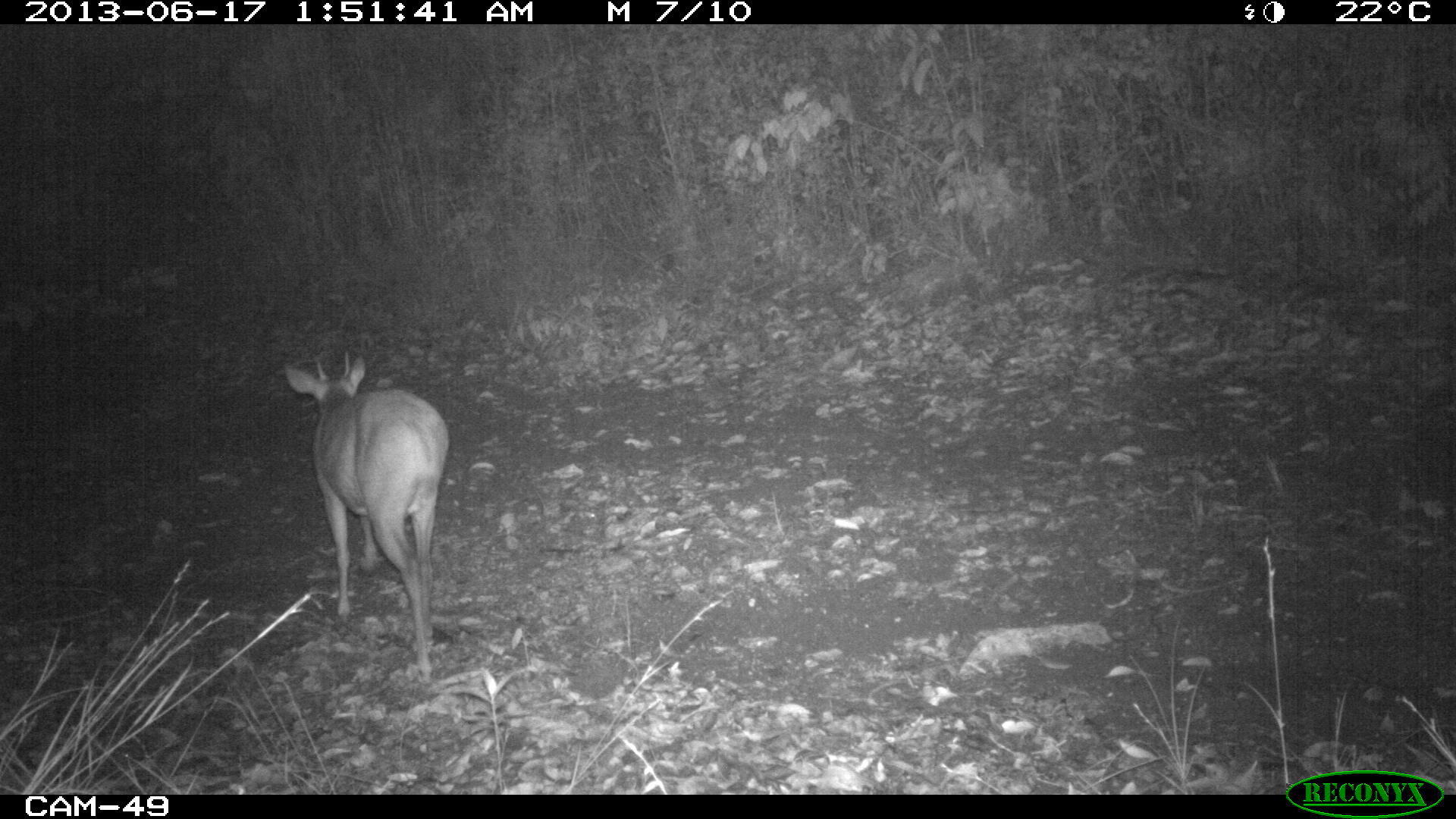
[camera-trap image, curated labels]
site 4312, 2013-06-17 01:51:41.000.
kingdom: Animalia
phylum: Chordata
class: Mammalia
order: Artiodactyla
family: Cervidae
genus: Mazama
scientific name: Mazama temama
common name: central american red brocket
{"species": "Mazama temama (central american red brocket)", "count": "1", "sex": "male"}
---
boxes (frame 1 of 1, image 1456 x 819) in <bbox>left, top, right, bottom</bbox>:
mazama temama: <bbox>284, 351, 449, 686</bbox>